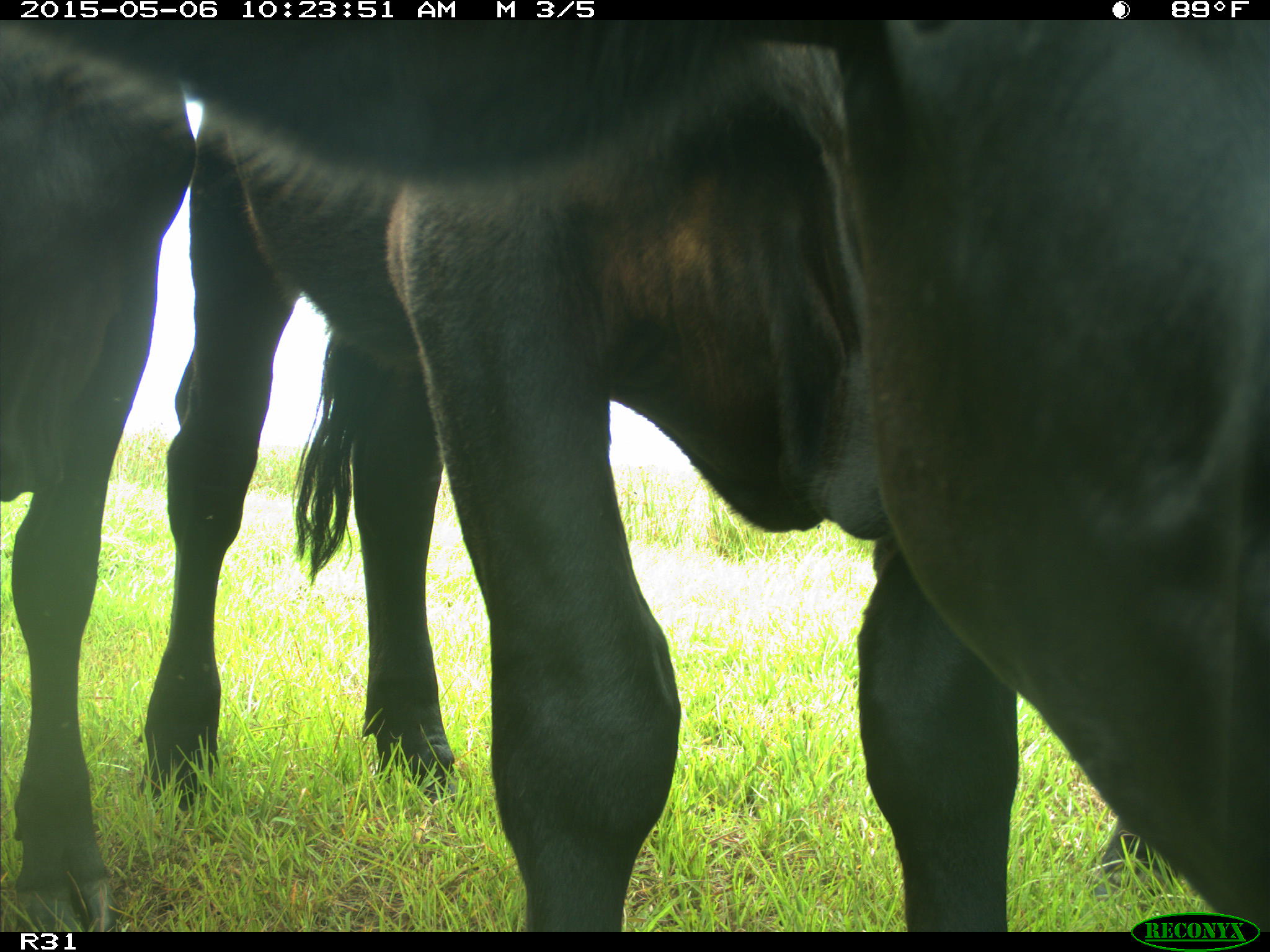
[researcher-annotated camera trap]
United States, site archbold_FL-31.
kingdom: Animalia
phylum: Chordata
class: Mammalia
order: Artiodactyla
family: Bovidae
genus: Bos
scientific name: Bos taurus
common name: domestic cow